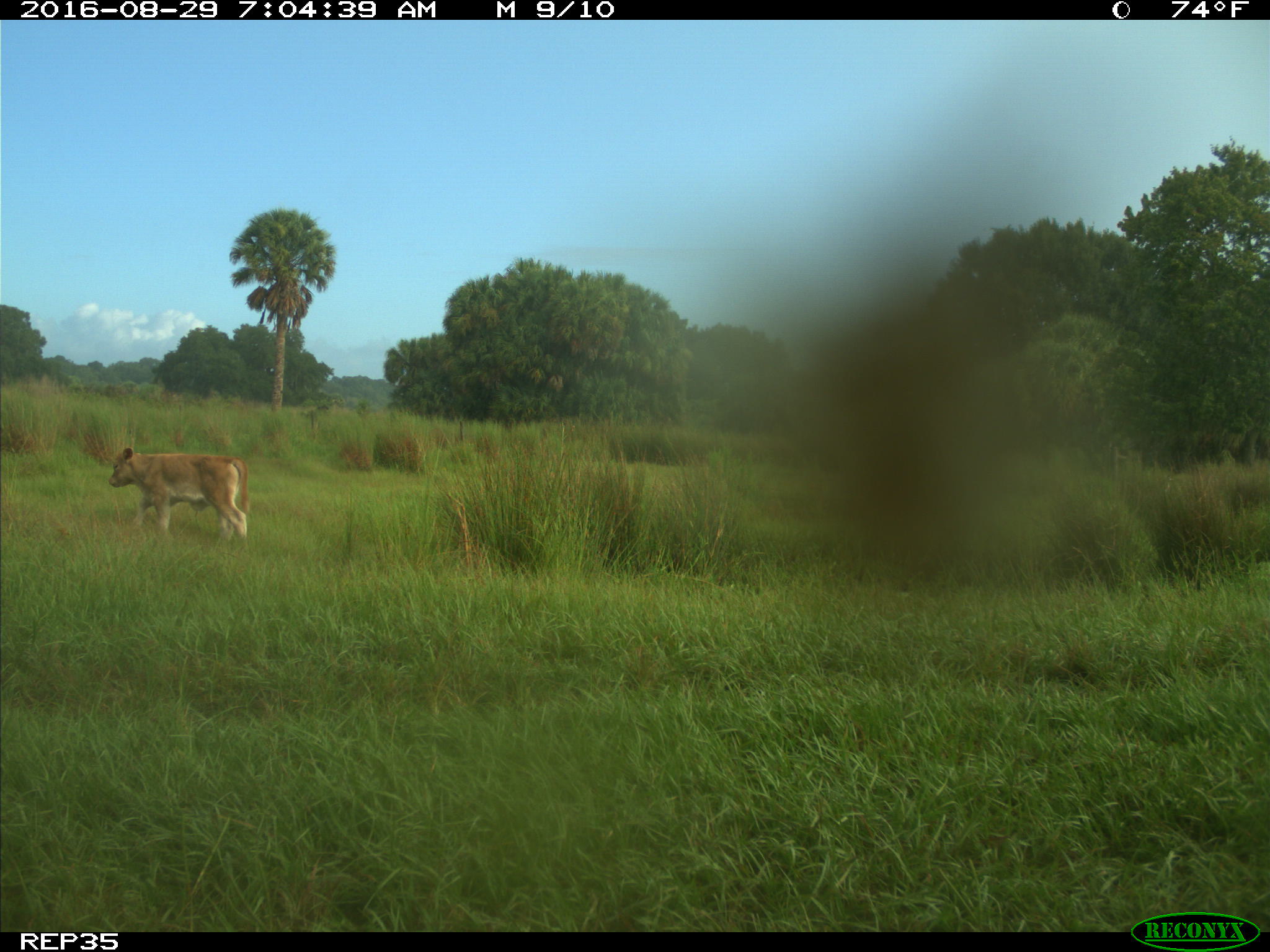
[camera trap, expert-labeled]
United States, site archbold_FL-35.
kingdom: Animalia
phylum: Chordata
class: Mammalia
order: Artiodactyla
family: Bovidae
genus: Bos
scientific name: Bos taurus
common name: domestic cow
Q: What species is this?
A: Bos taurus (domestic cow).